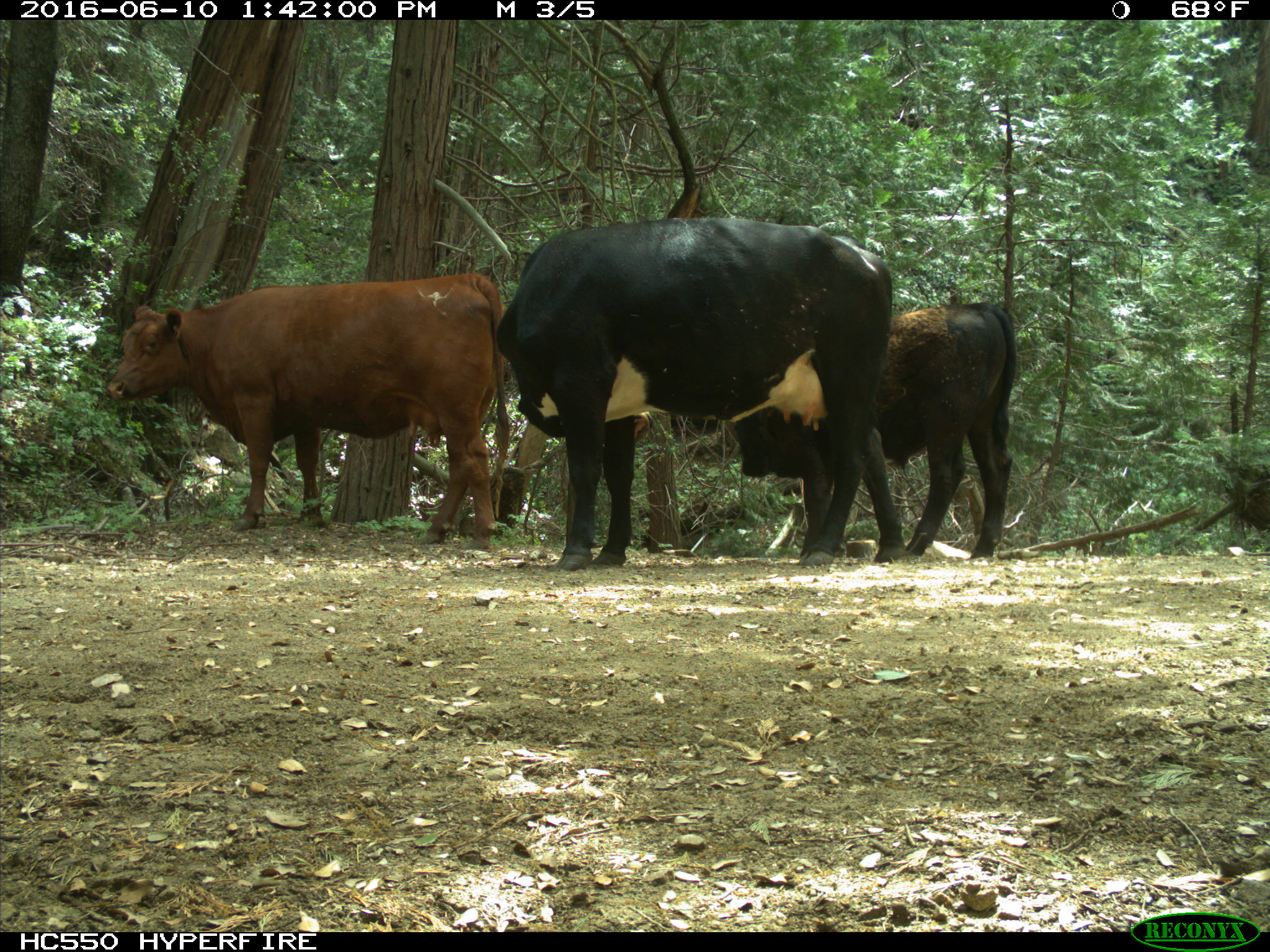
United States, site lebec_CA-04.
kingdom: Animalia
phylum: Chordata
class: Mammalia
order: Artiodactyla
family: Bovidae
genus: Bos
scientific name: Bos taurus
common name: domestic cow